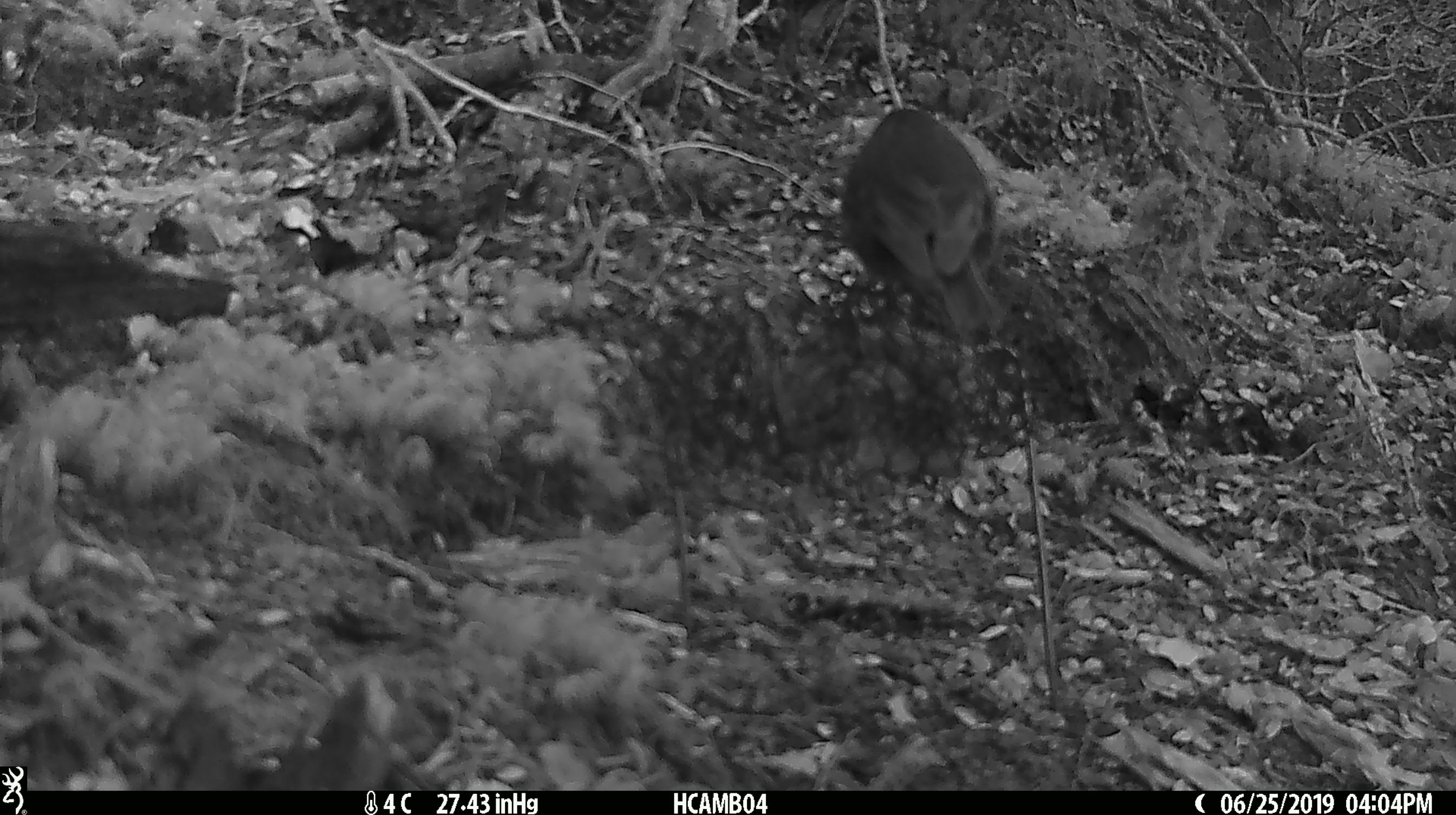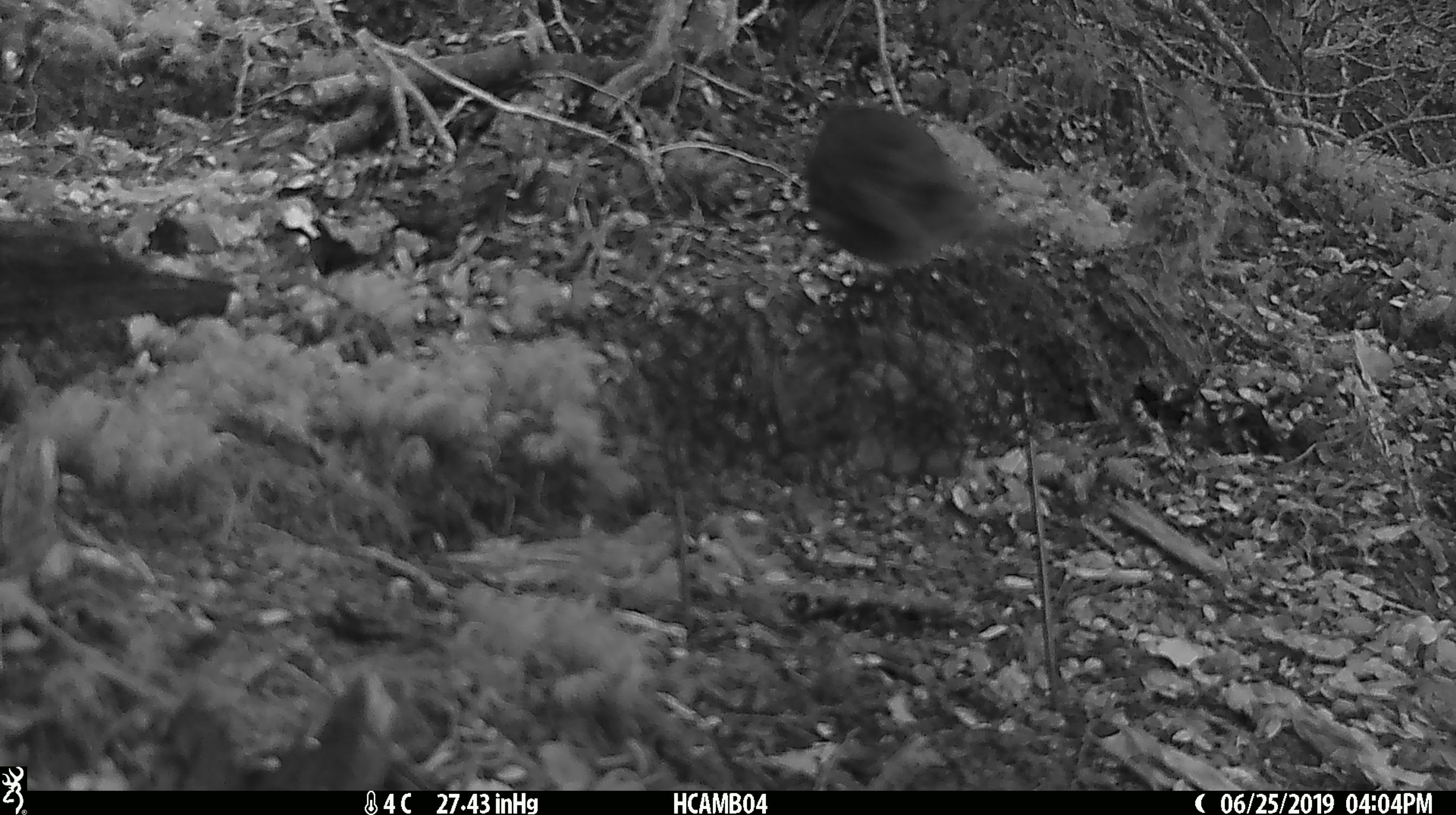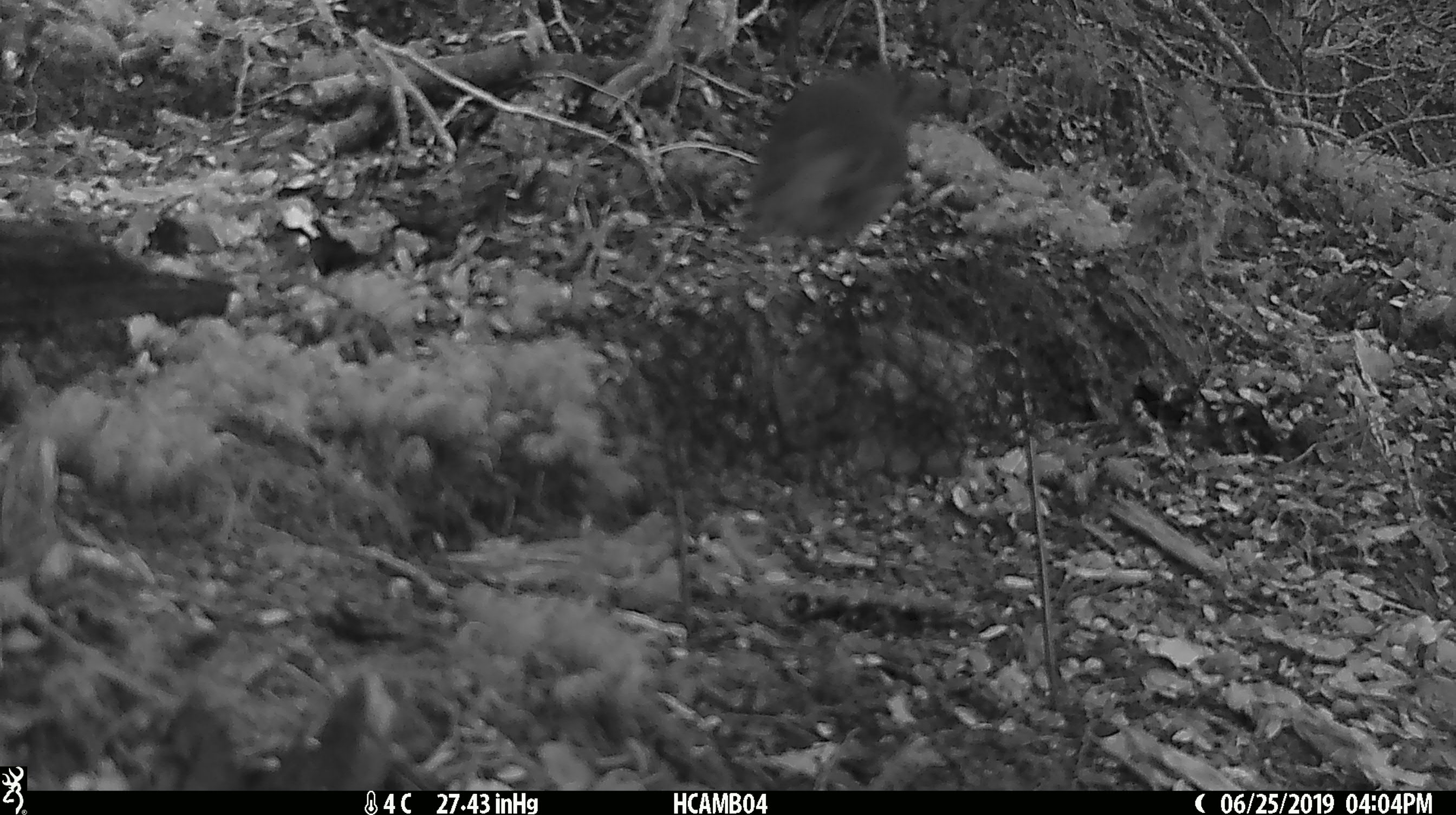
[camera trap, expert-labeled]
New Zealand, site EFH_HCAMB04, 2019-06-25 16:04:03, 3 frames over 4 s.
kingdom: Animalia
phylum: Chordata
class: Aves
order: Passeriformes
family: Petroicidae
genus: Petroica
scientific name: Petroica australis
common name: new zealand robin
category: robin